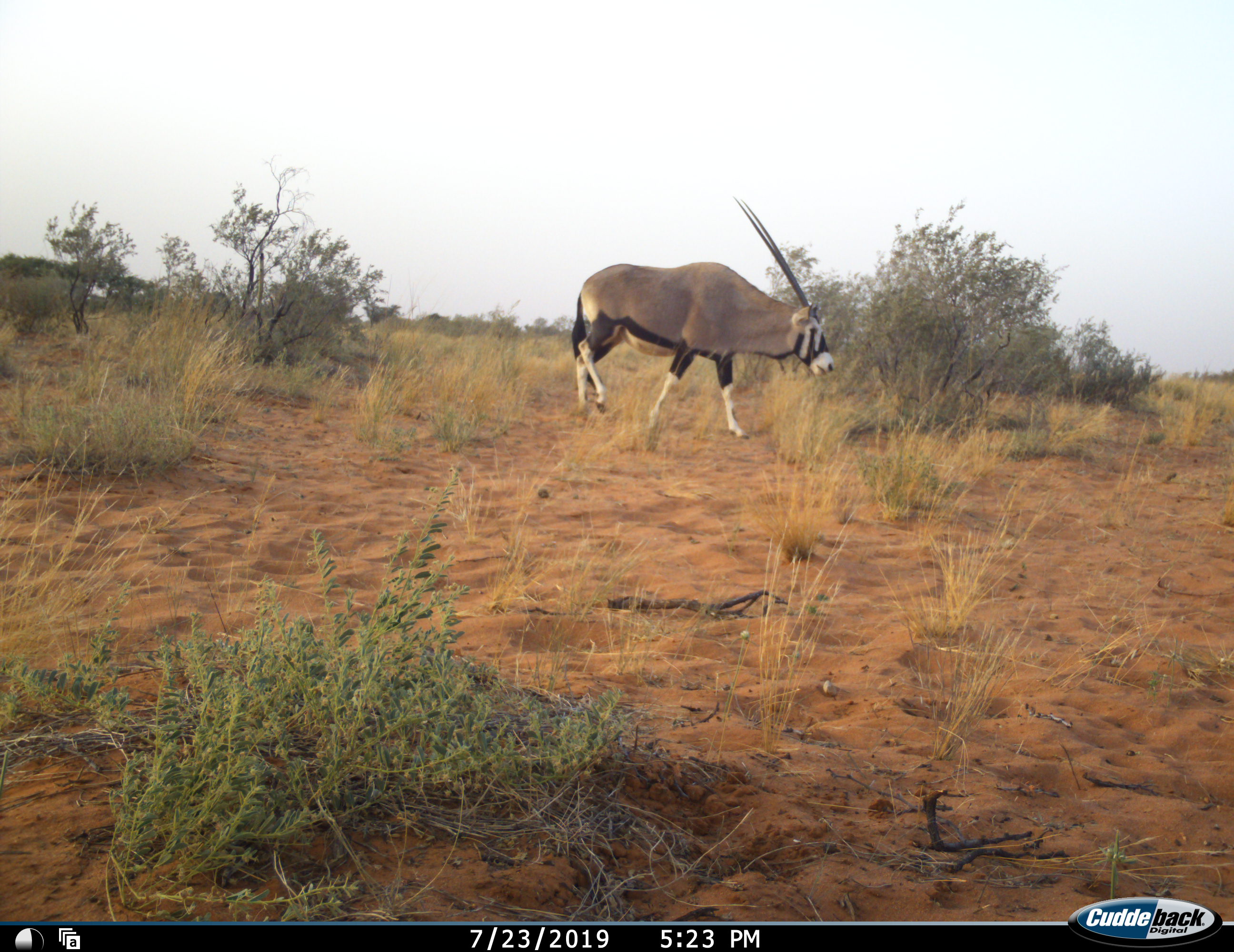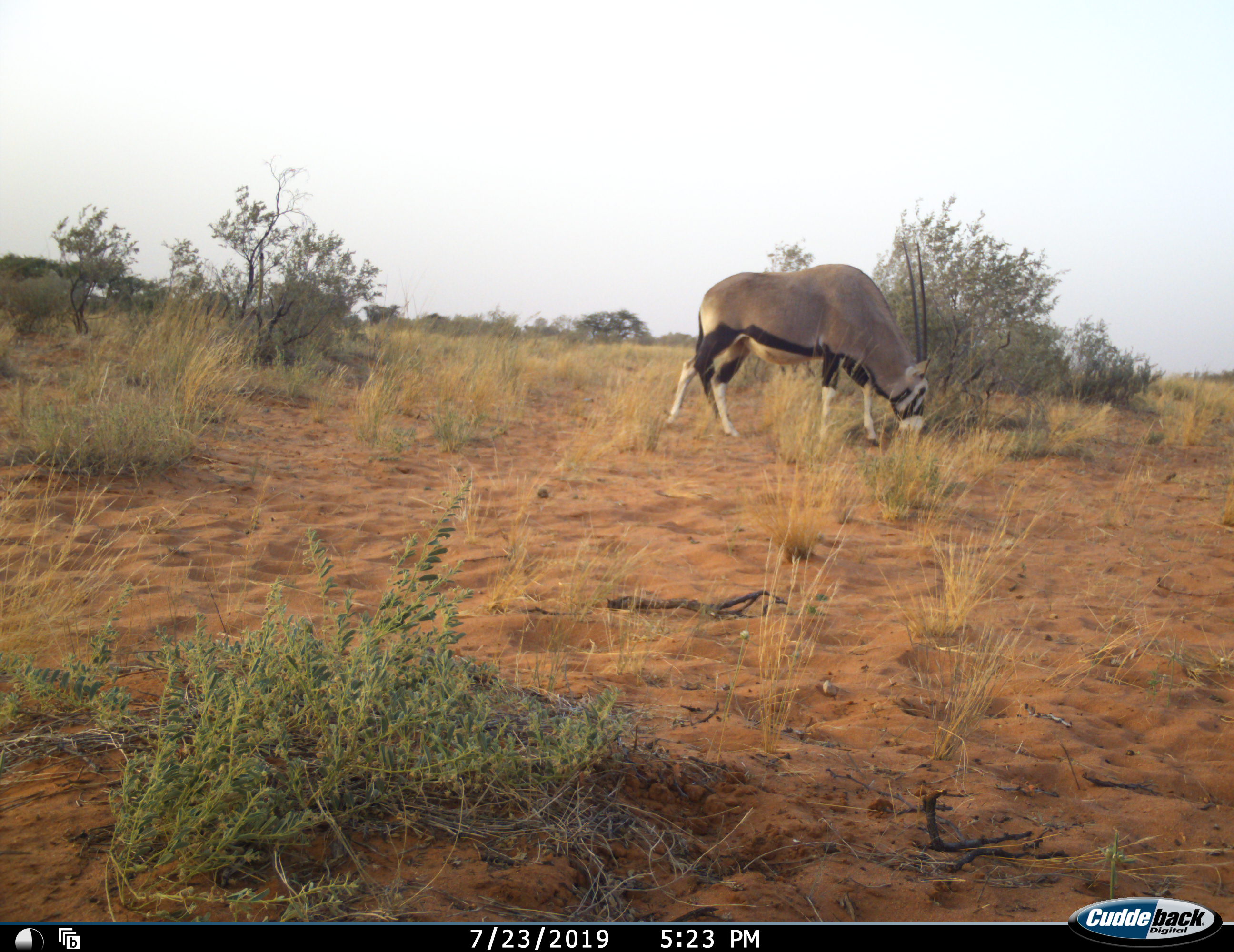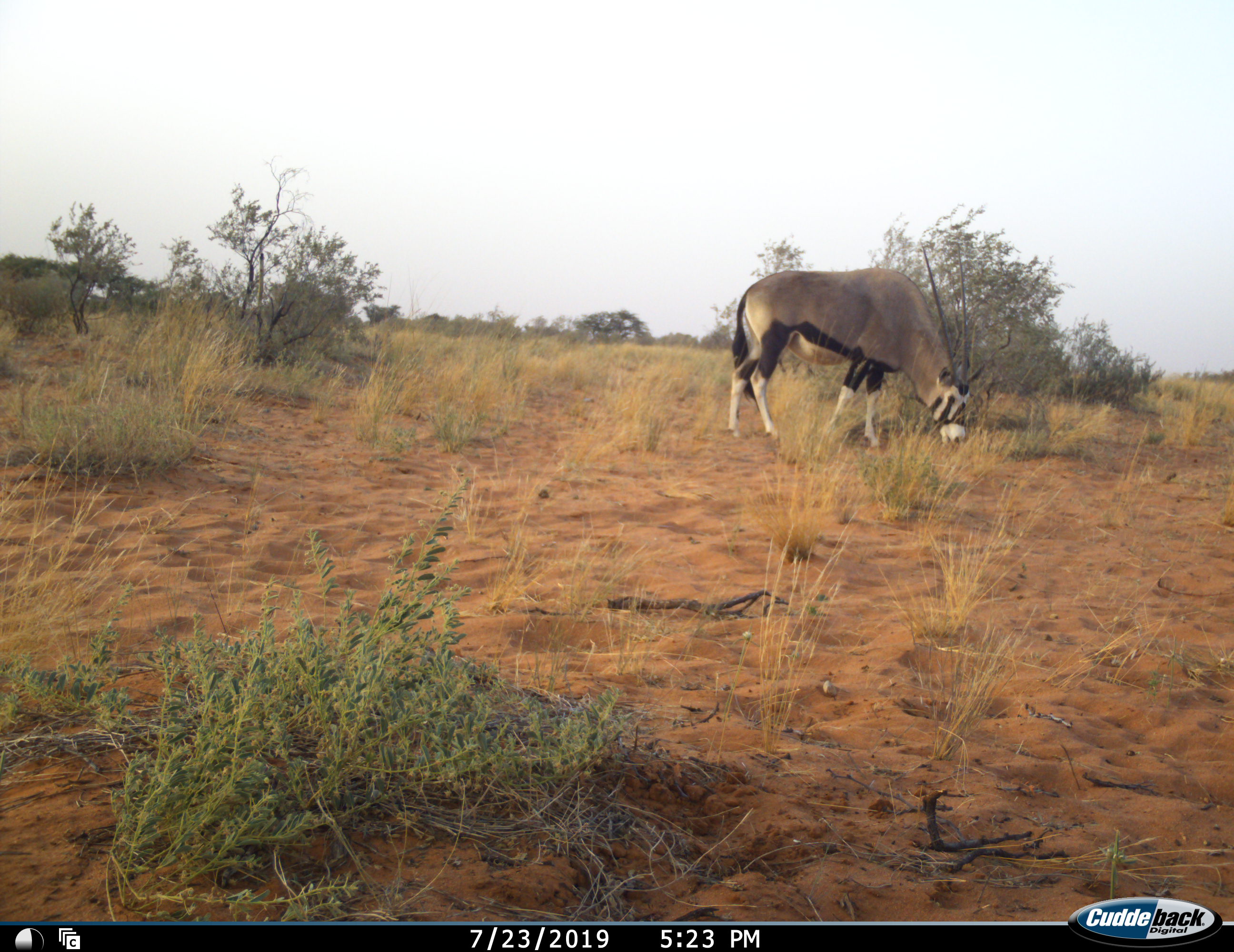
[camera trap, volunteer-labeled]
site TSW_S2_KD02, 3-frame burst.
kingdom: Animalia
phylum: Chordata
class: Mammalia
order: Artiodactyla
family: Bovidae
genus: Oryx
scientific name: Oryx gazella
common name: gemsbok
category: oryx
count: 1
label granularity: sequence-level